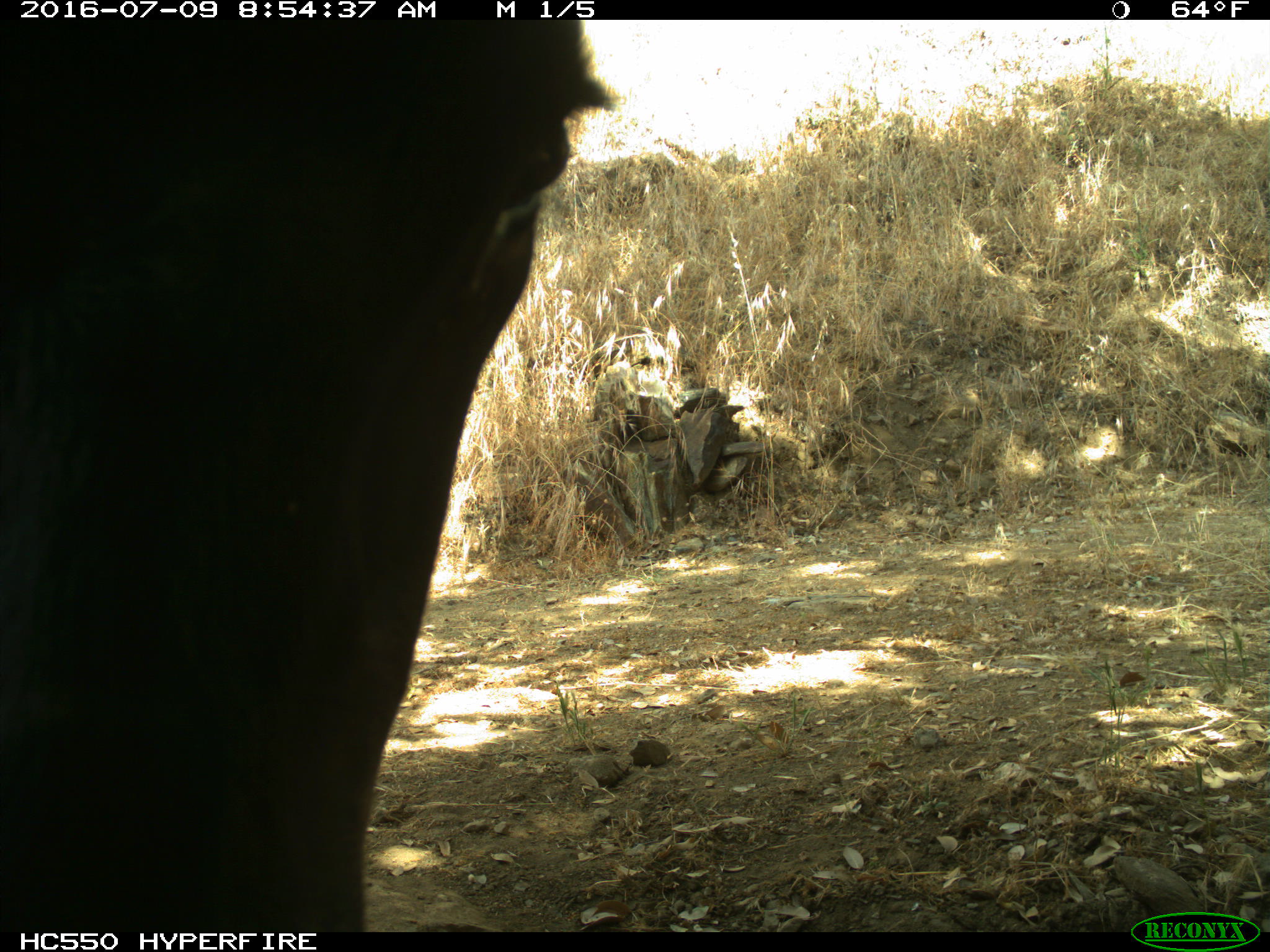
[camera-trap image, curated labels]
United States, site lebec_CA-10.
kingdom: Animalia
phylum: Chordata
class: Mammalia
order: Artiodactyla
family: Bovidae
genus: Bos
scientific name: Bos taurus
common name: domestic cow